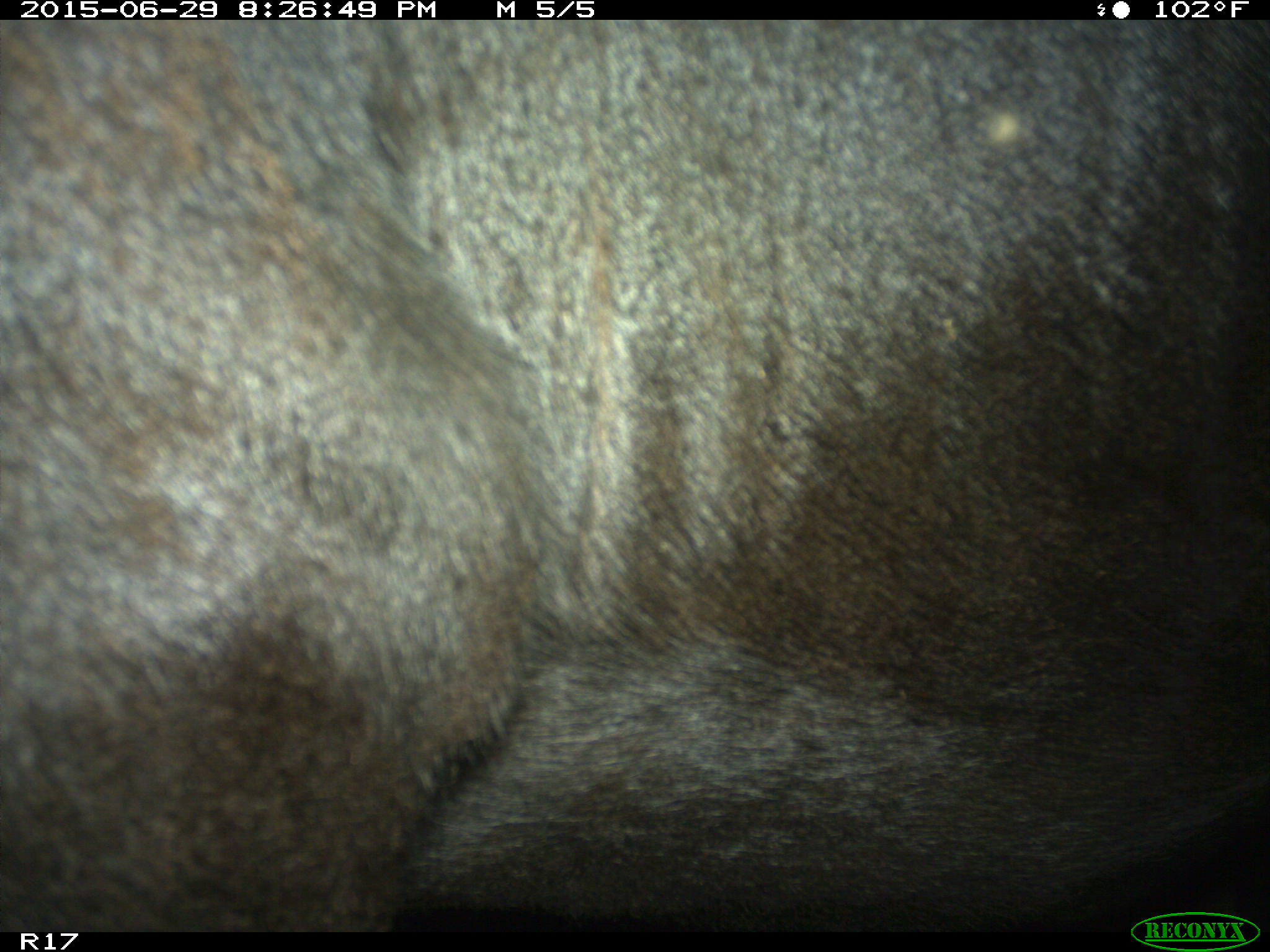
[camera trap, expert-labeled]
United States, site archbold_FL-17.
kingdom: Animalia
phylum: Chordata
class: Mammalia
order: Artiodactyla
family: Bovidae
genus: Bos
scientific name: Bos taurus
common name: domestic cow